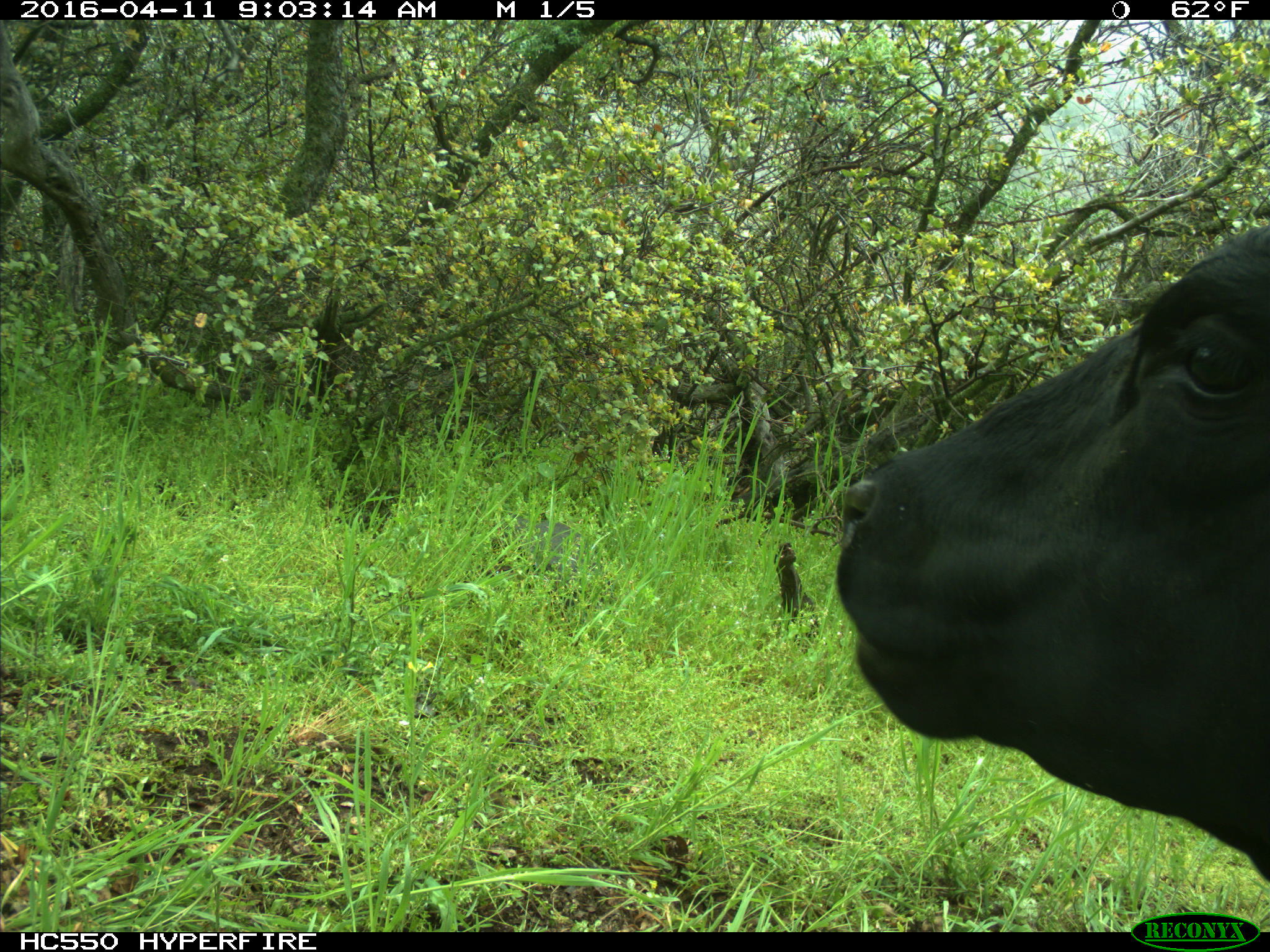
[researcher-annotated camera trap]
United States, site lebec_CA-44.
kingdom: Animalia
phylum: Chordata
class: Mammalia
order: Artiodactyla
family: Bovidae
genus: Bos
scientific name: Bos taurus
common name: domestic cow